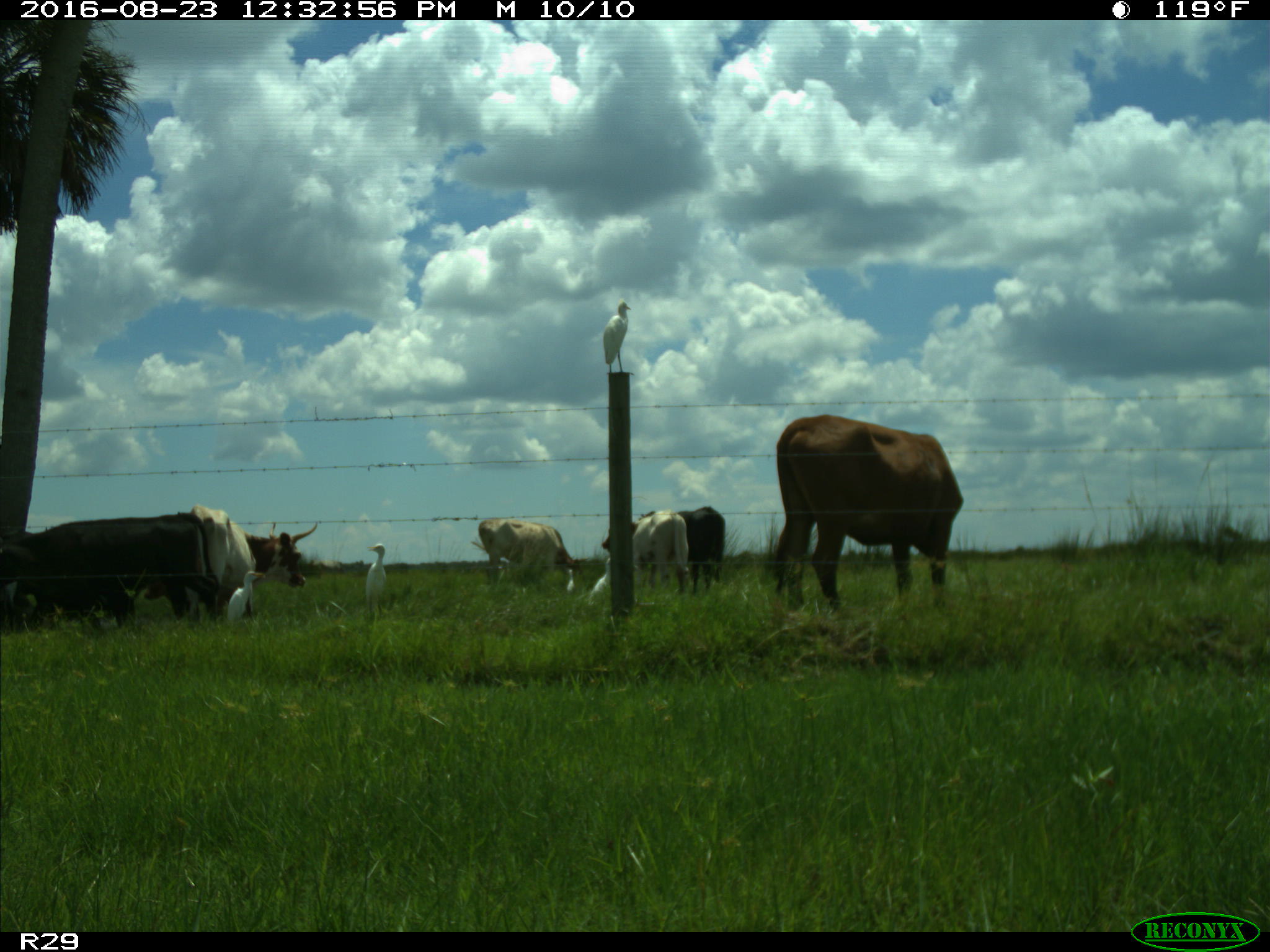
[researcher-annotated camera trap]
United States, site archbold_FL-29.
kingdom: Animalia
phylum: Chordata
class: Mammalia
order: Artiodactyla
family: Bovidae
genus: Bos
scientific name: Bos taurus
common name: domestic cow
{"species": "Bos taurus (domestic cow)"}